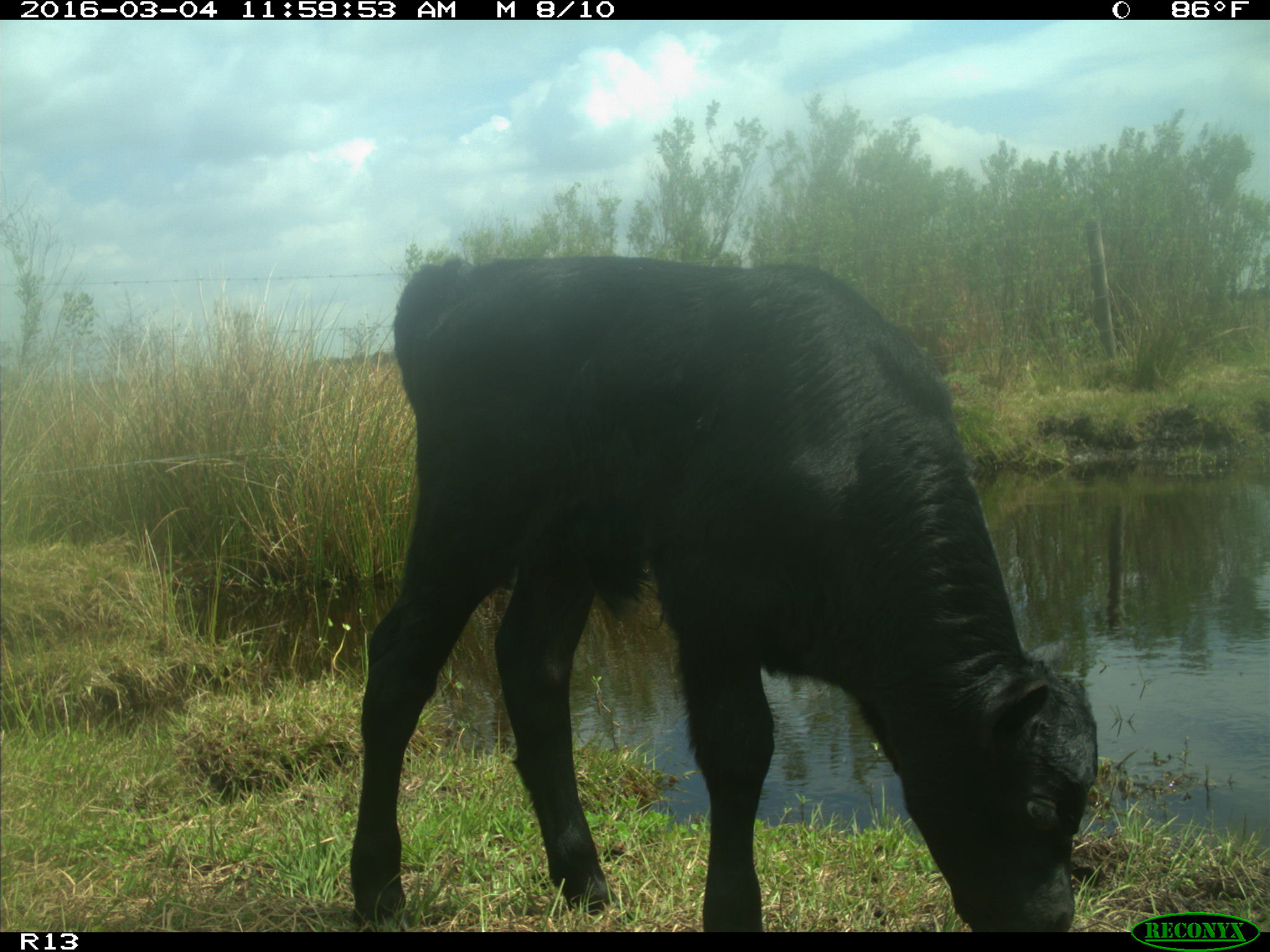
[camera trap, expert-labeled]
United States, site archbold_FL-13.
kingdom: Animalia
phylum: Chordata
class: Mammalia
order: Artiodactyla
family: Bovidae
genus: Bos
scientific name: Bos taurus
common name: domestic cow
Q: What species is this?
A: Bos taurus (domestic cow).